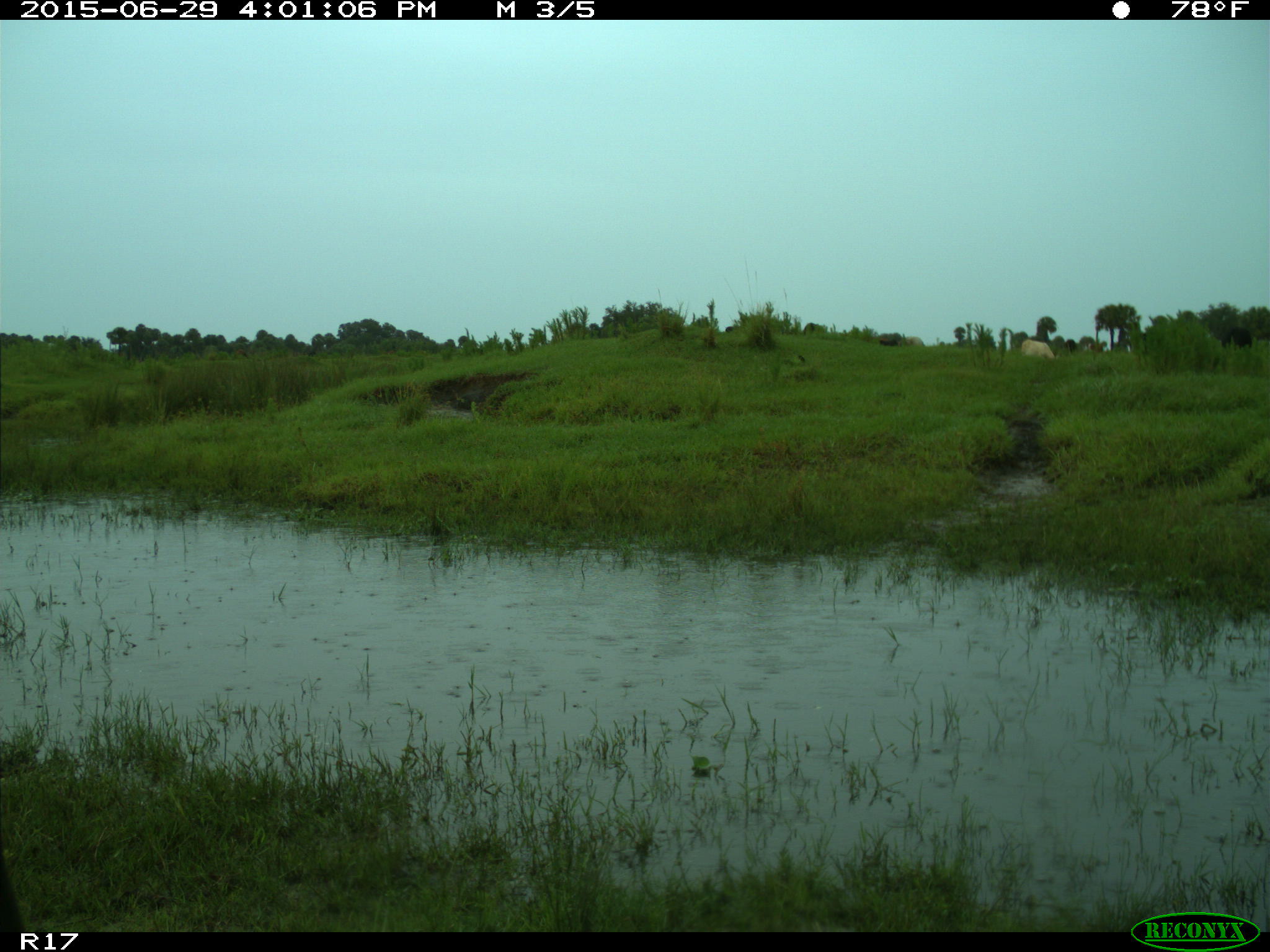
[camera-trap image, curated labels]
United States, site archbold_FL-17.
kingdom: Animalia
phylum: Chordata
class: Mammalia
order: Artiodactyla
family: Bovidae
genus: Bos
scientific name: Bos taurus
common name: domestic cow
Bos taurus (domestic cow).